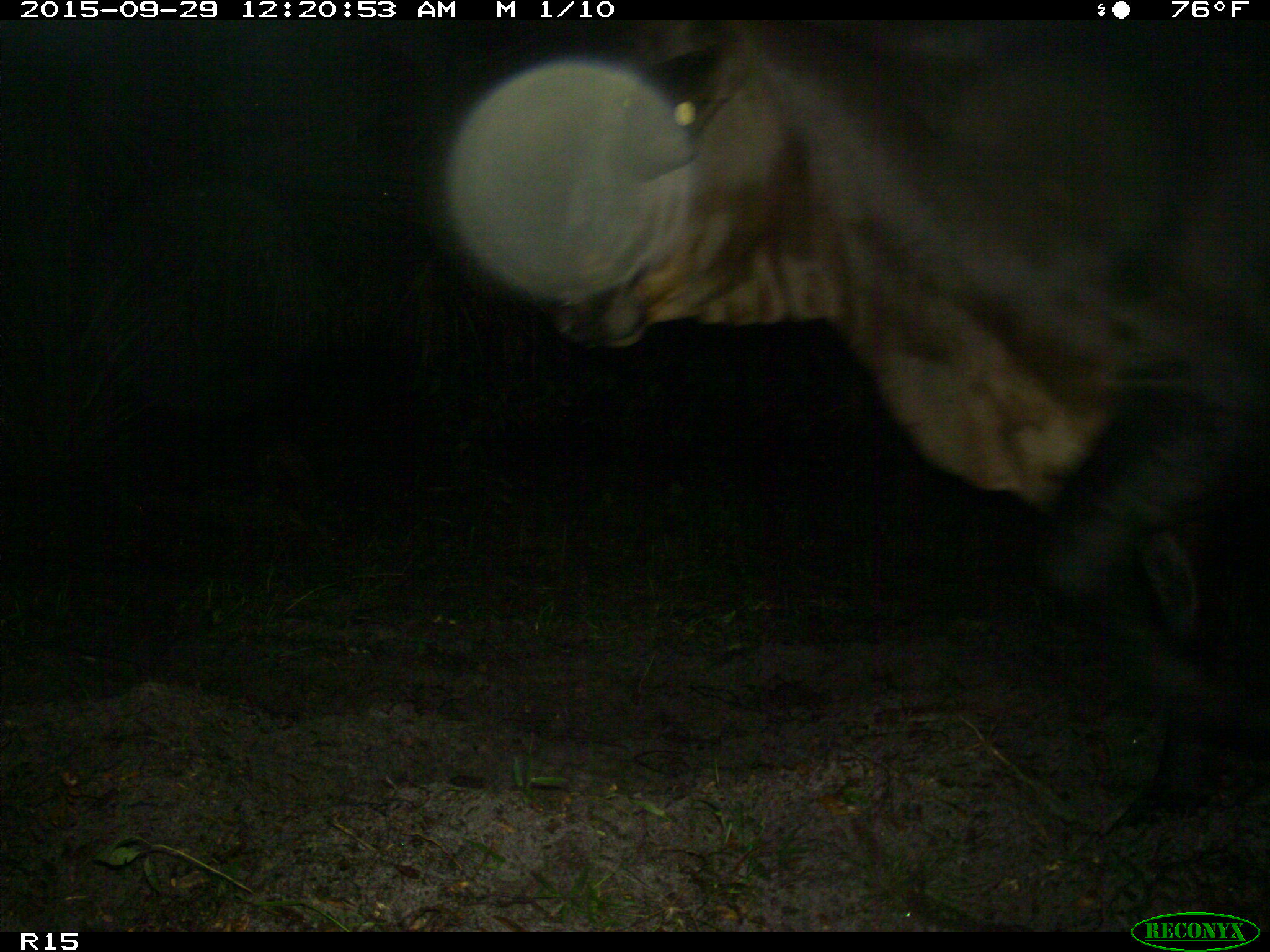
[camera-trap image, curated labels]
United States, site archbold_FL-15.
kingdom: Animalia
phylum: Chordata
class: Mammalia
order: Artiodactyla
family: Bovidae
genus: Bos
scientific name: Bos taurus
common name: domestic cow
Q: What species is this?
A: Bos taurus (domestic cow).